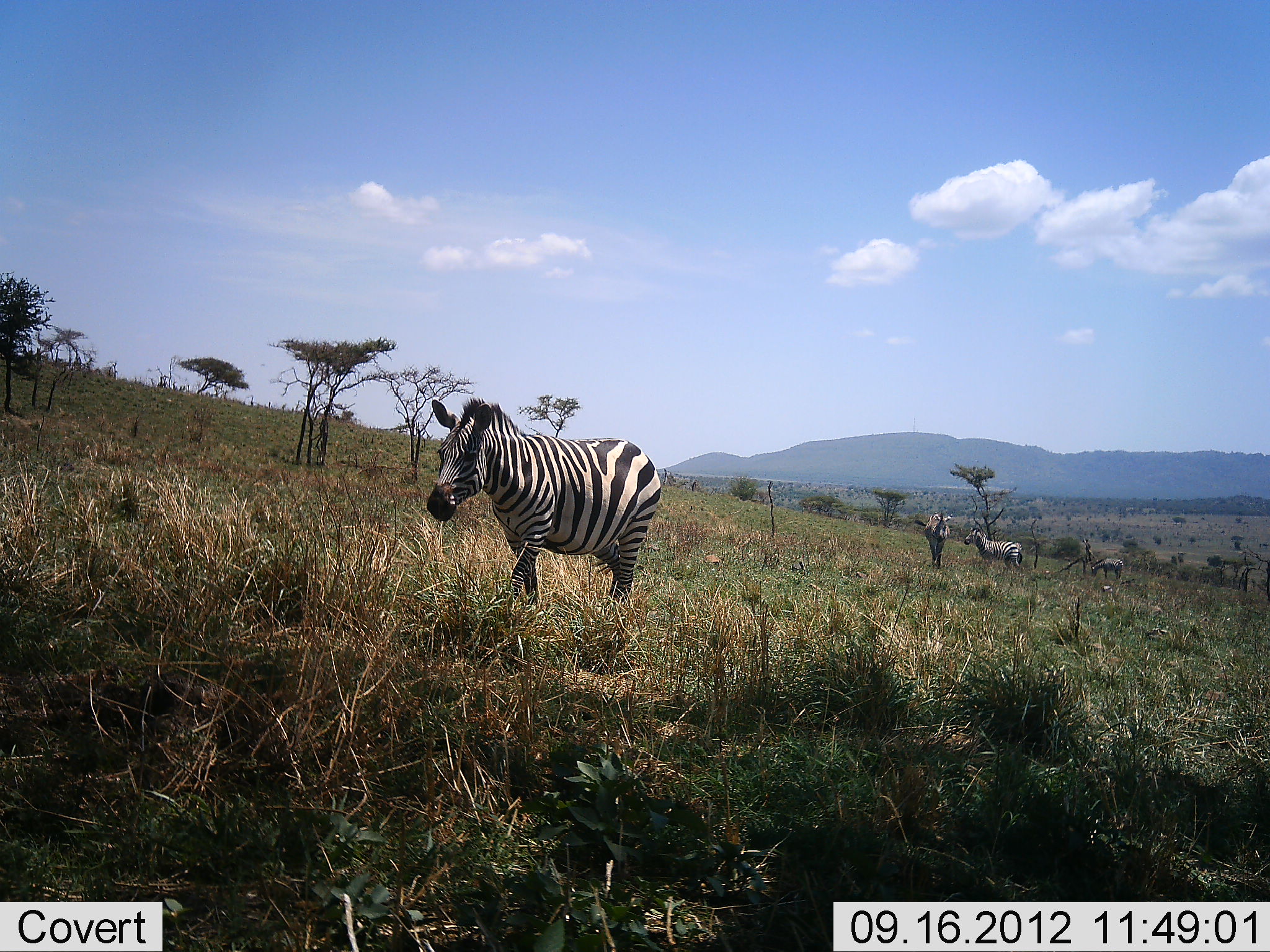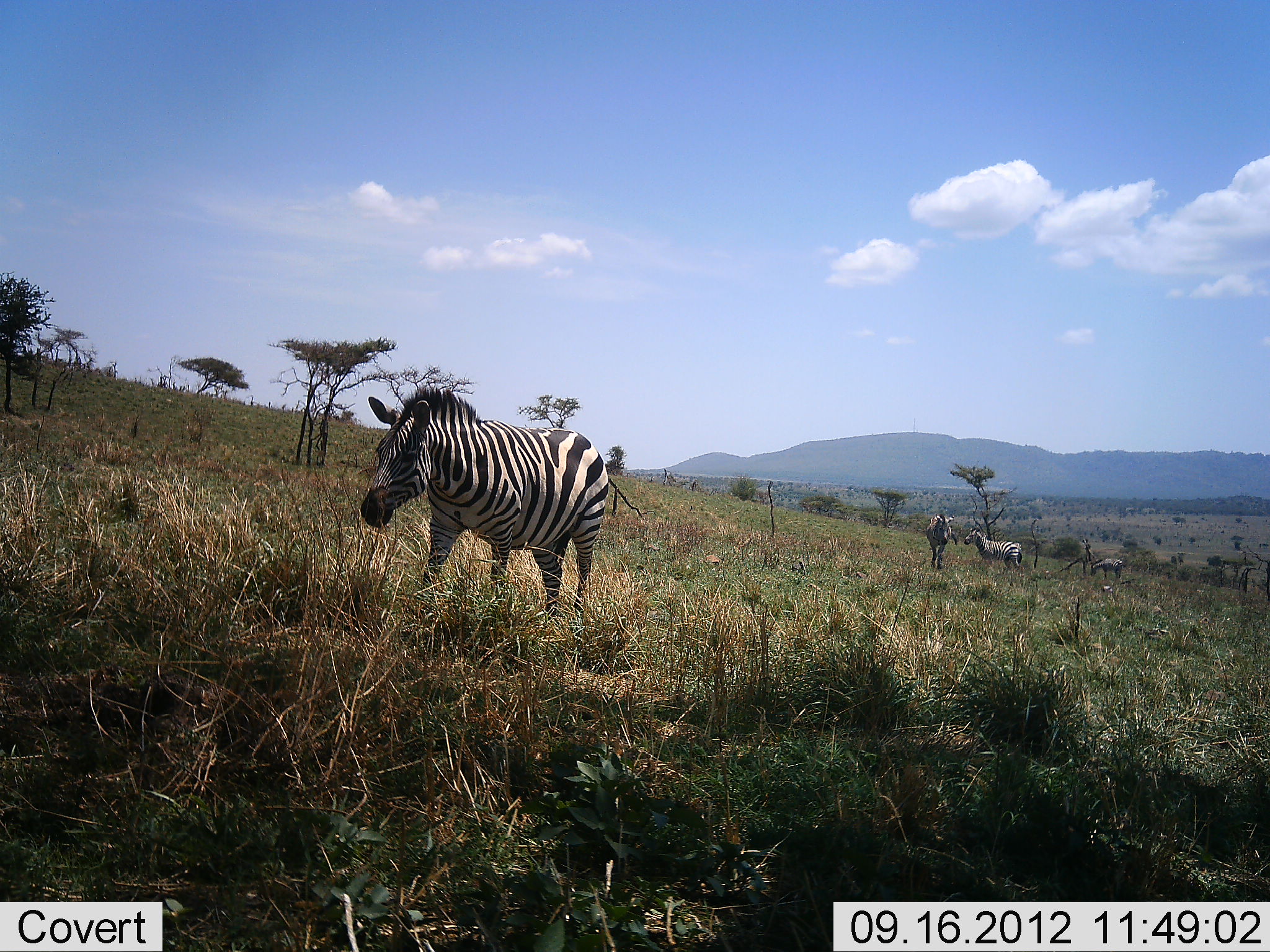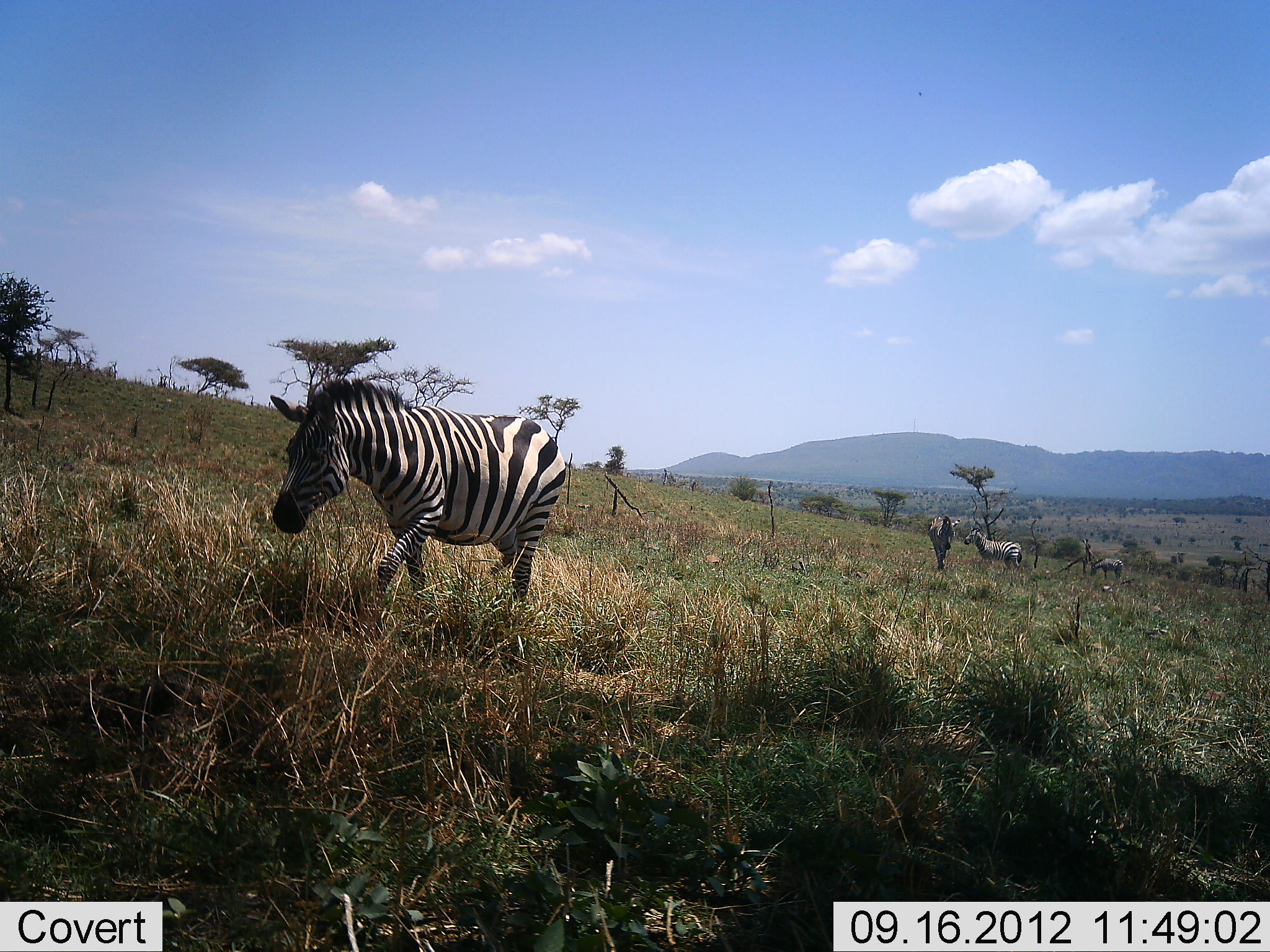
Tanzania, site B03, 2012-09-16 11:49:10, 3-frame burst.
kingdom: Animalia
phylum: Chordata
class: Mammalia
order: Perissodactyla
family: Equidae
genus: Equus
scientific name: Equus quagga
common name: plains zebra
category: zebra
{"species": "zebra (plains zebra) (Equus quagga)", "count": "4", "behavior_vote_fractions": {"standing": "100%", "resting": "0%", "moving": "80%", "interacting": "0%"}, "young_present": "0%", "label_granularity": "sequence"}